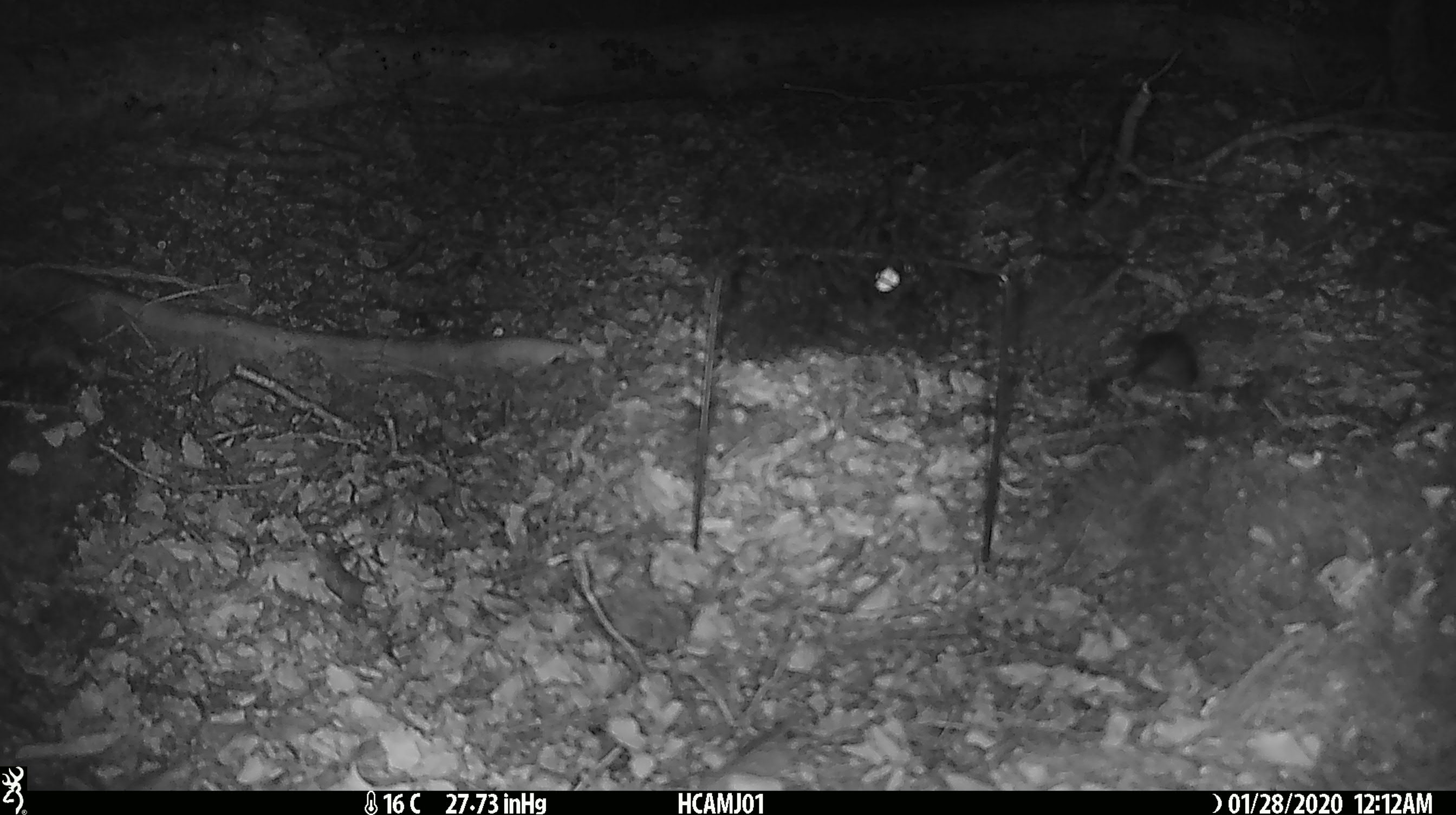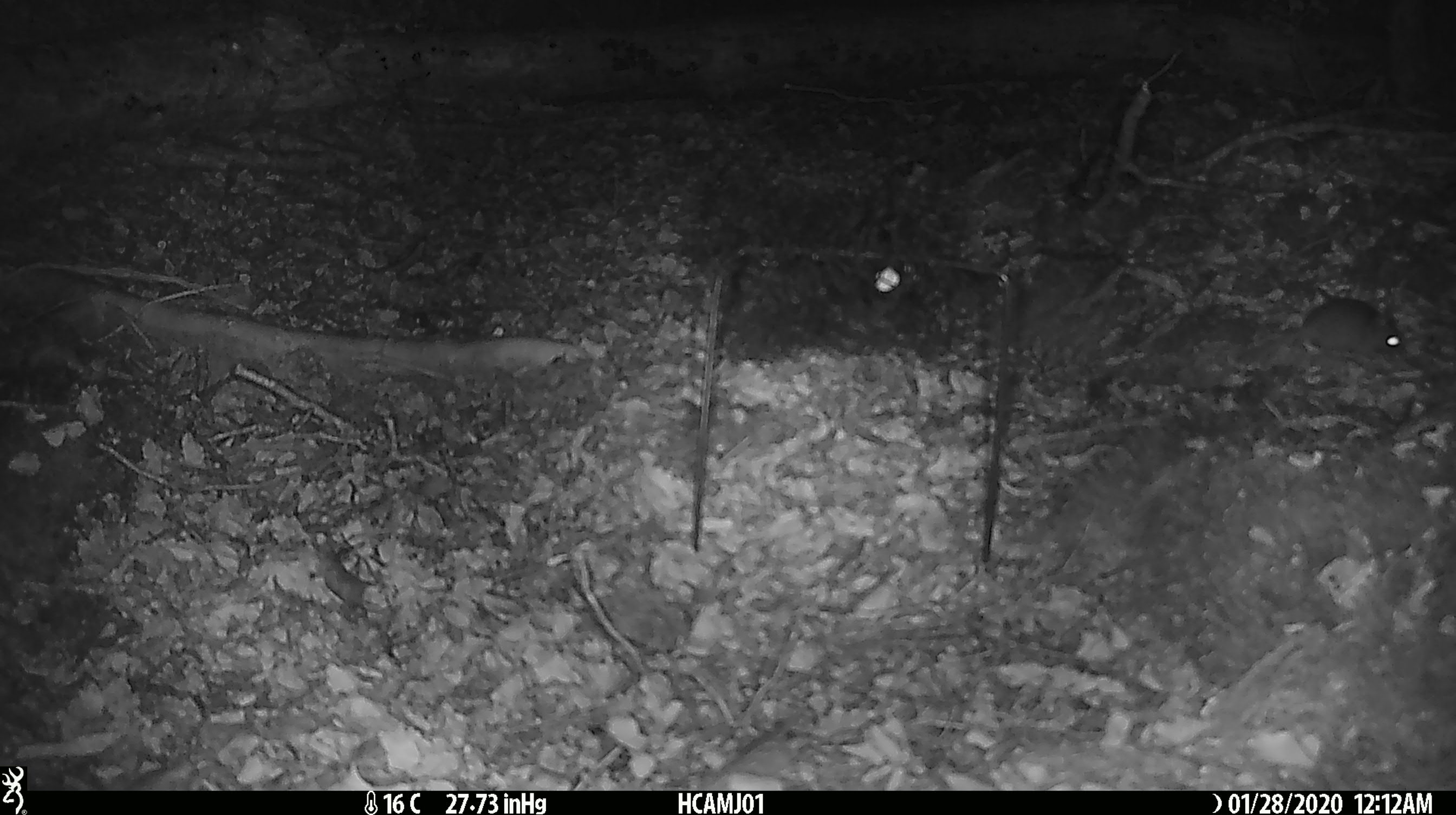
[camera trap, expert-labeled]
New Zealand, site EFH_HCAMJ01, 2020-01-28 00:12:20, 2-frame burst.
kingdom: Animalia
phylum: Chordata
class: Mammalia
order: Rodentia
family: Muridae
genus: Mus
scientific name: Mus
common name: mouse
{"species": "mouse (Mus)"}